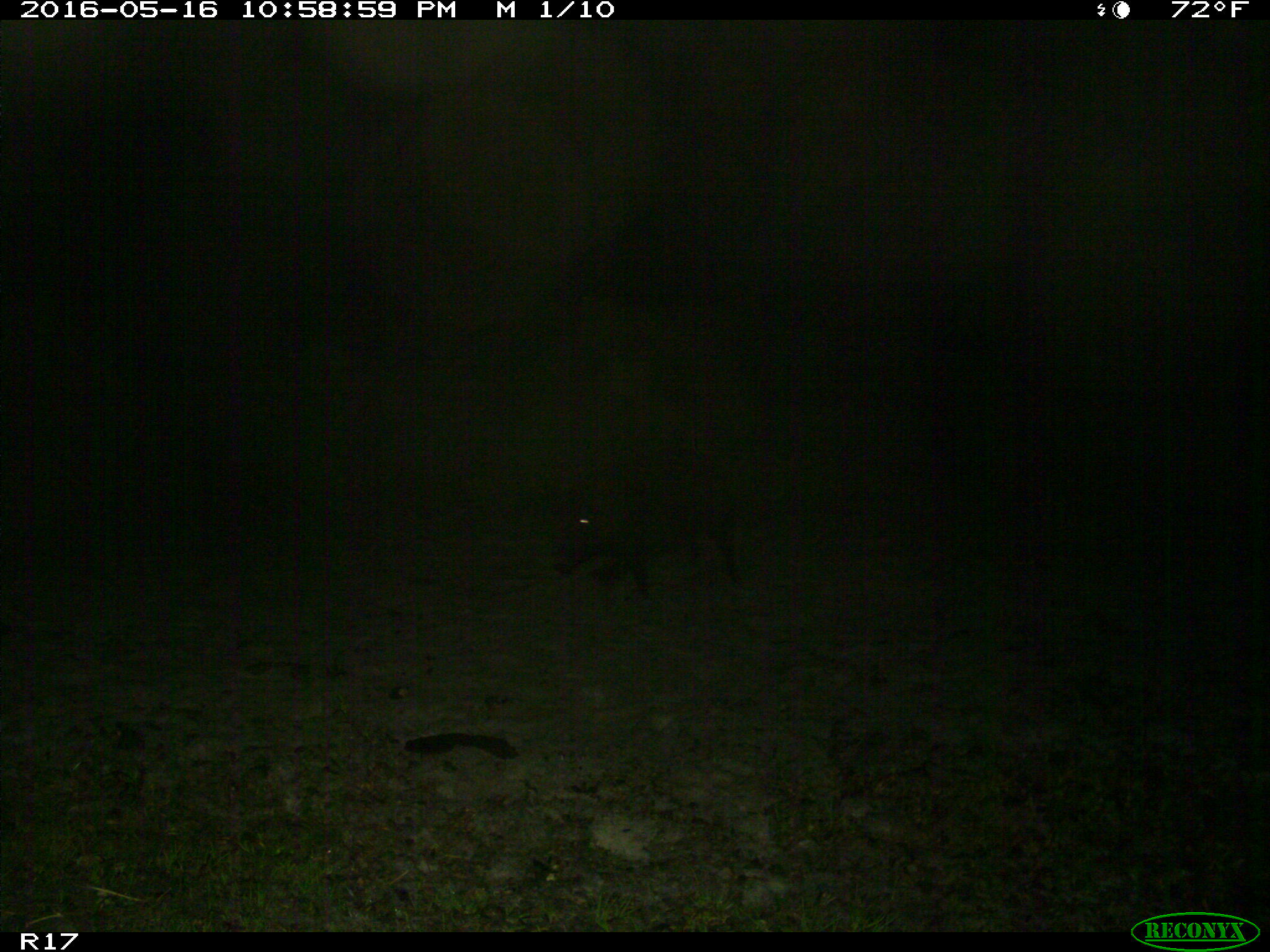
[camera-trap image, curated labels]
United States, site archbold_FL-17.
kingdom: Animalia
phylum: Chordata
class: Mammalia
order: Artiodactyla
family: Suidae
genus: Sus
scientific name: Sus scrofa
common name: wild boar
Sus scrofa (wild boar).